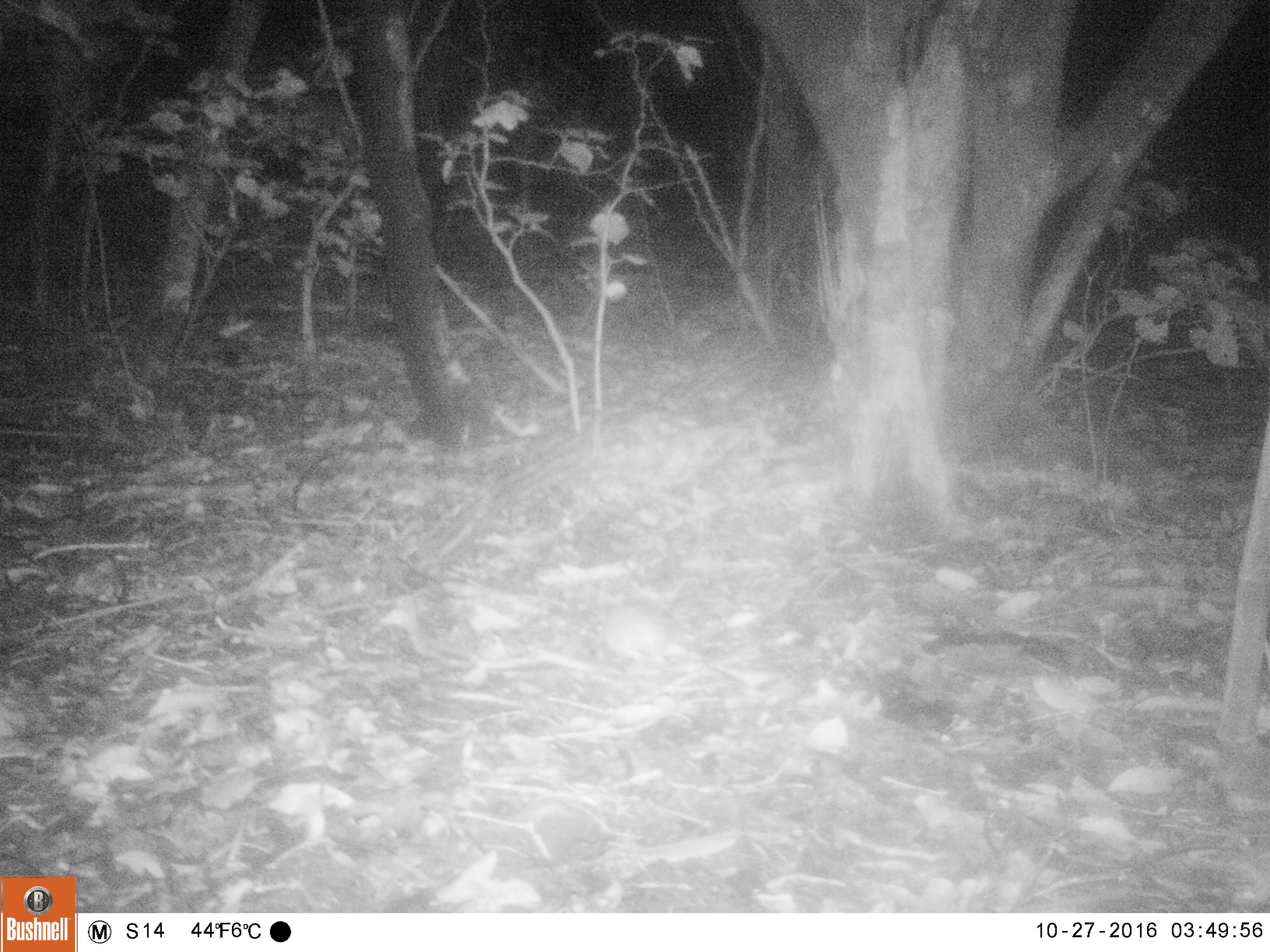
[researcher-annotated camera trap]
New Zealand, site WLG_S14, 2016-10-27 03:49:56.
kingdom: Animalia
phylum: Chordata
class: Mammalia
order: Rodentia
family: Muridae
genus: Rattus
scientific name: Rattus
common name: rat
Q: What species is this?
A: Rat (Rattus).